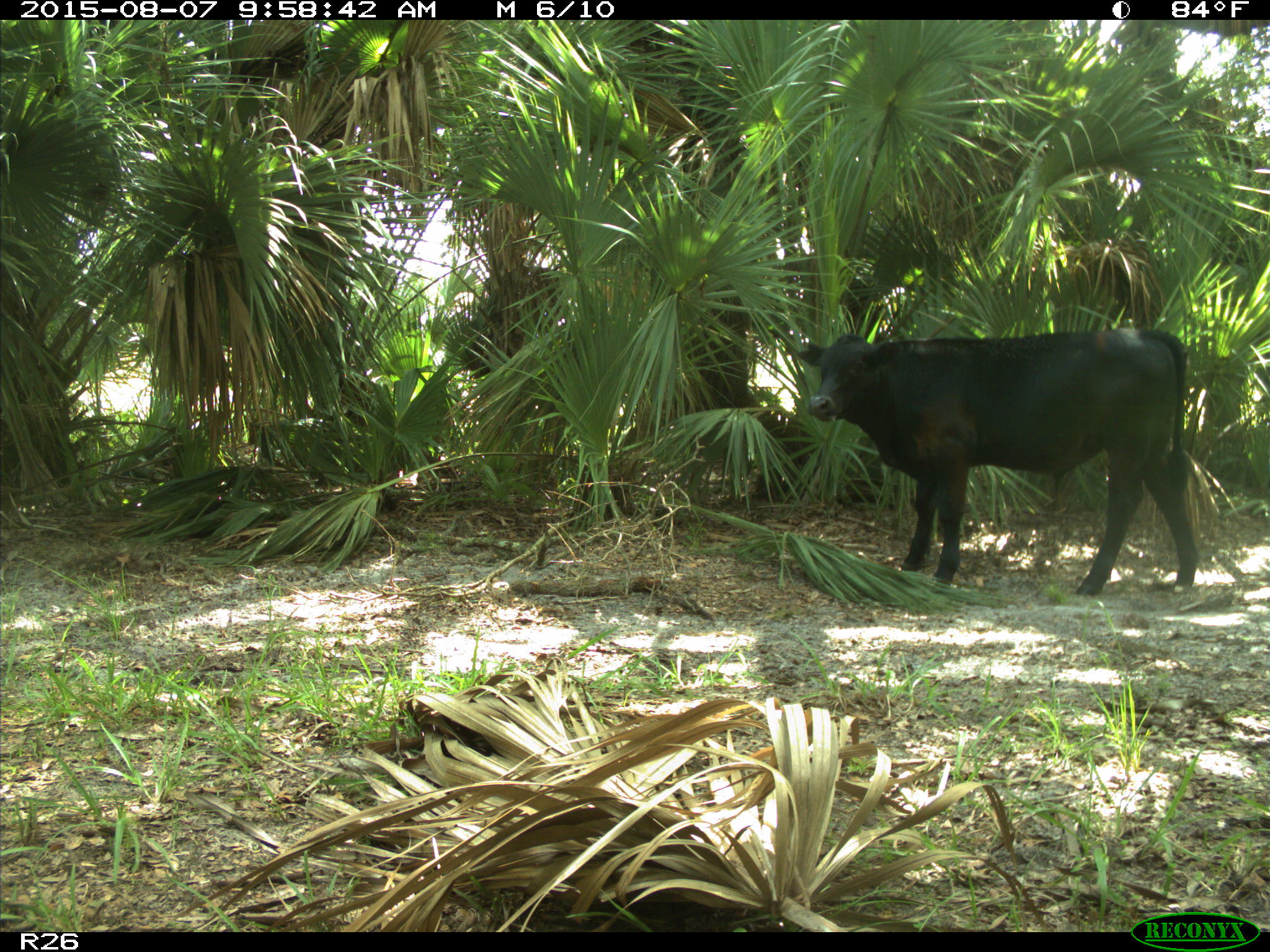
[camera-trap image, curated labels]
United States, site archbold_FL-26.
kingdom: Animalia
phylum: Chordata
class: Mammalia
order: Artiodactyla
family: Bovidae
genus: Bos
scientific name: Bos taurus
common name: domestic cow